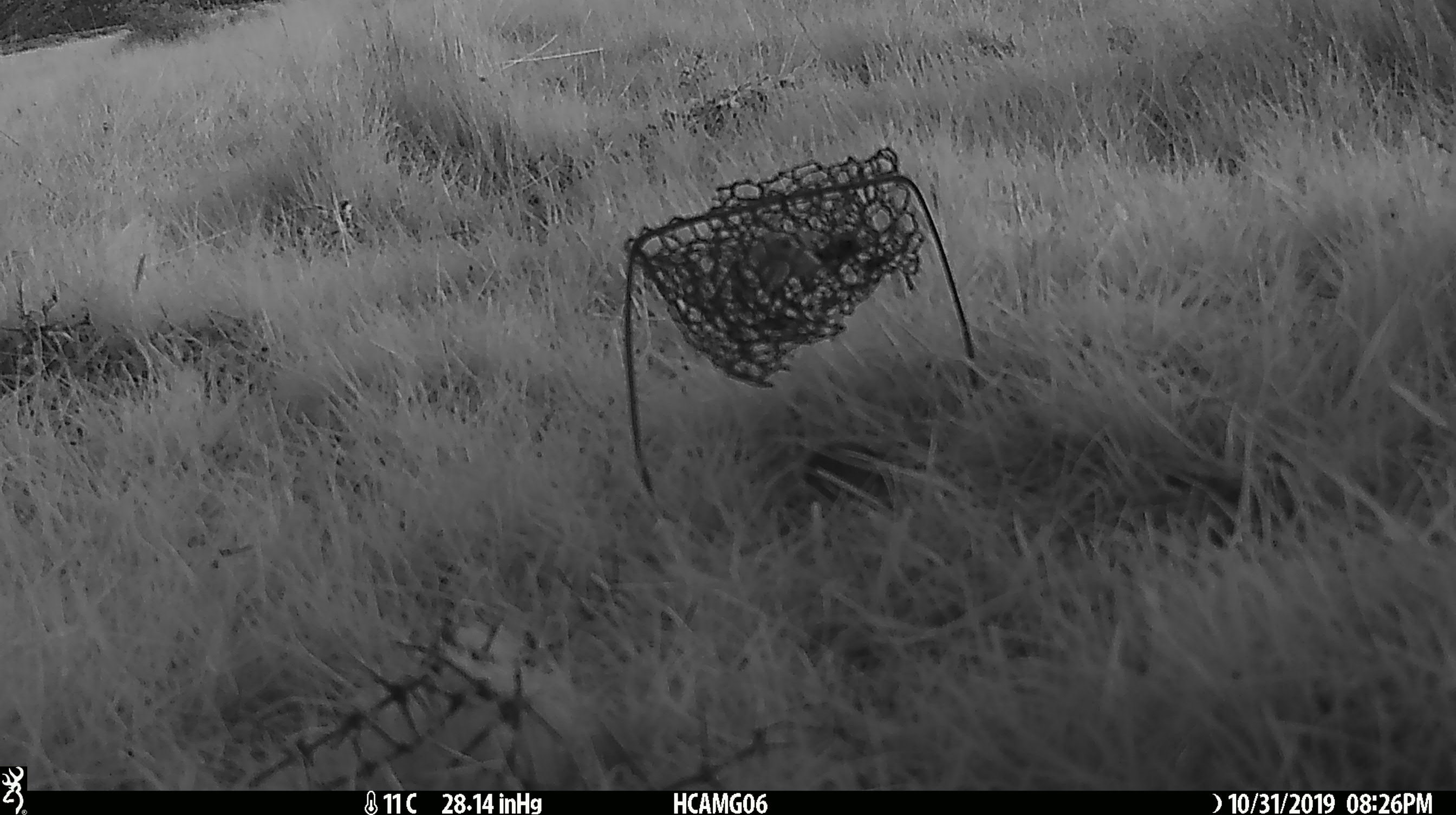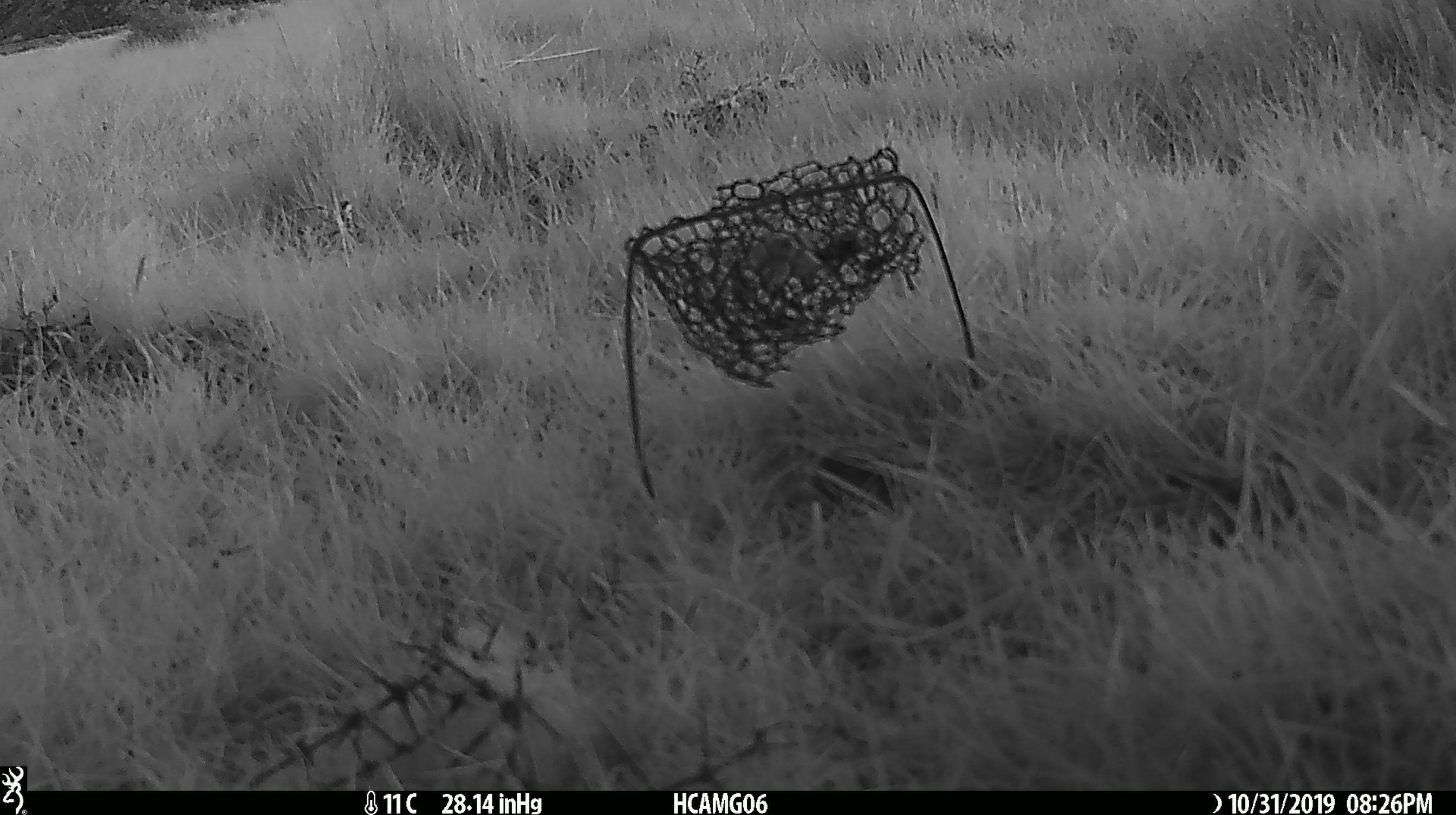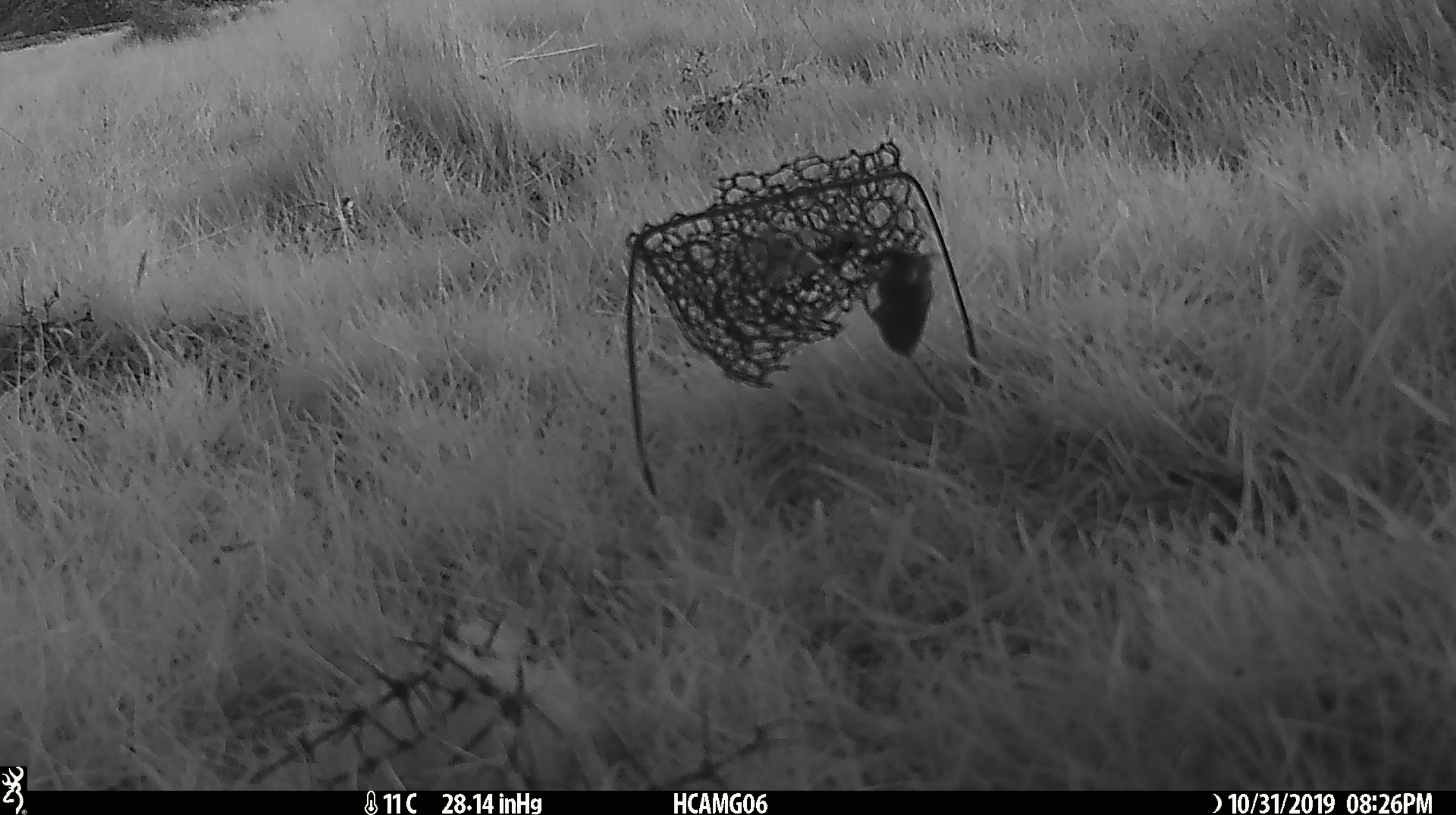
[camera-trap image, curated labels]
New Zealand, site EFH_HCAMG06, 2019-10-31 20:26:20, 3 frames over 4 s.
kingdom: Animalia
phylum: Chordata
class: Mammalia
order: Rodentia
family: Muridae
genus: Mus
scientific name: Mus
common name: mouse